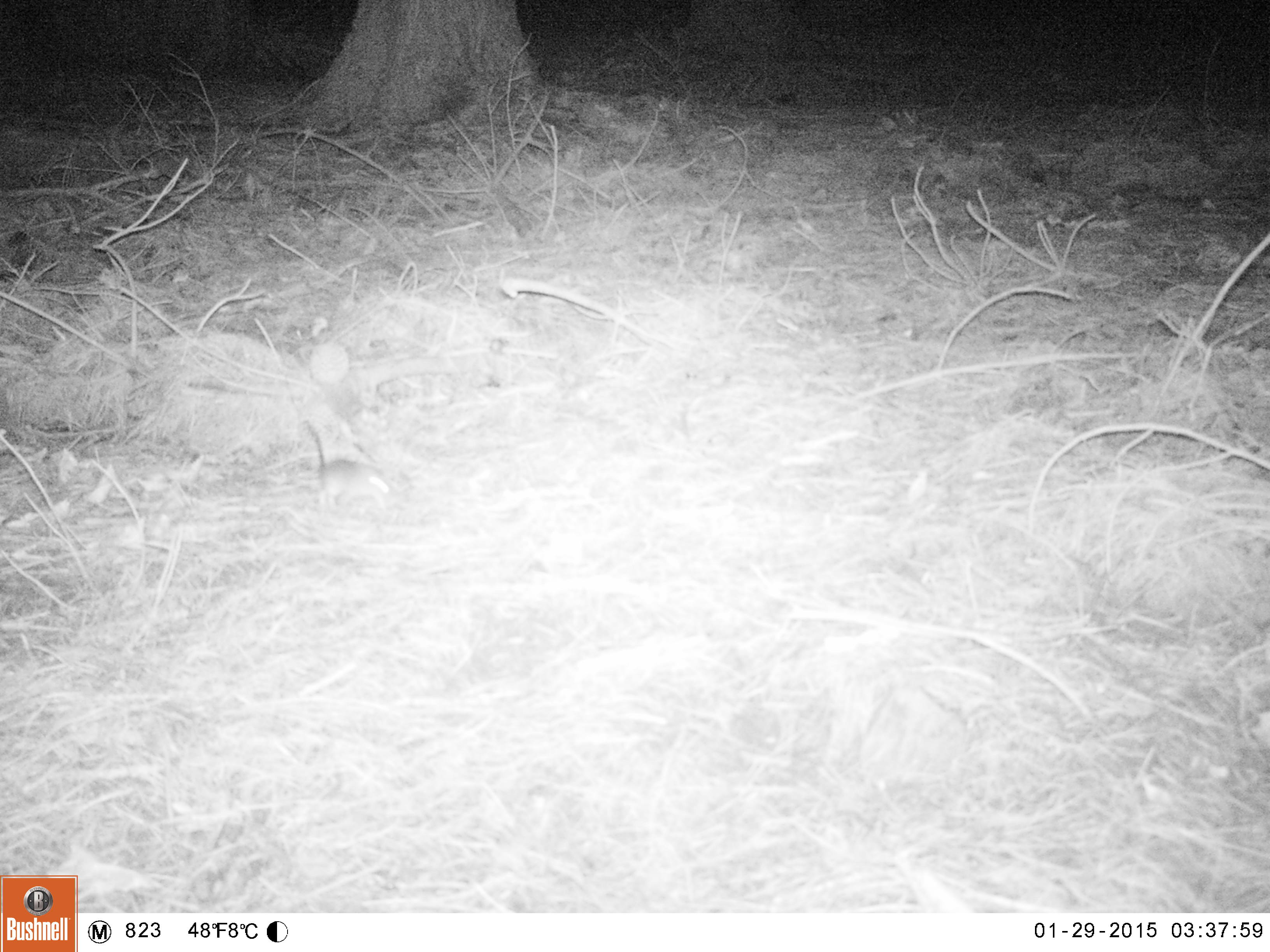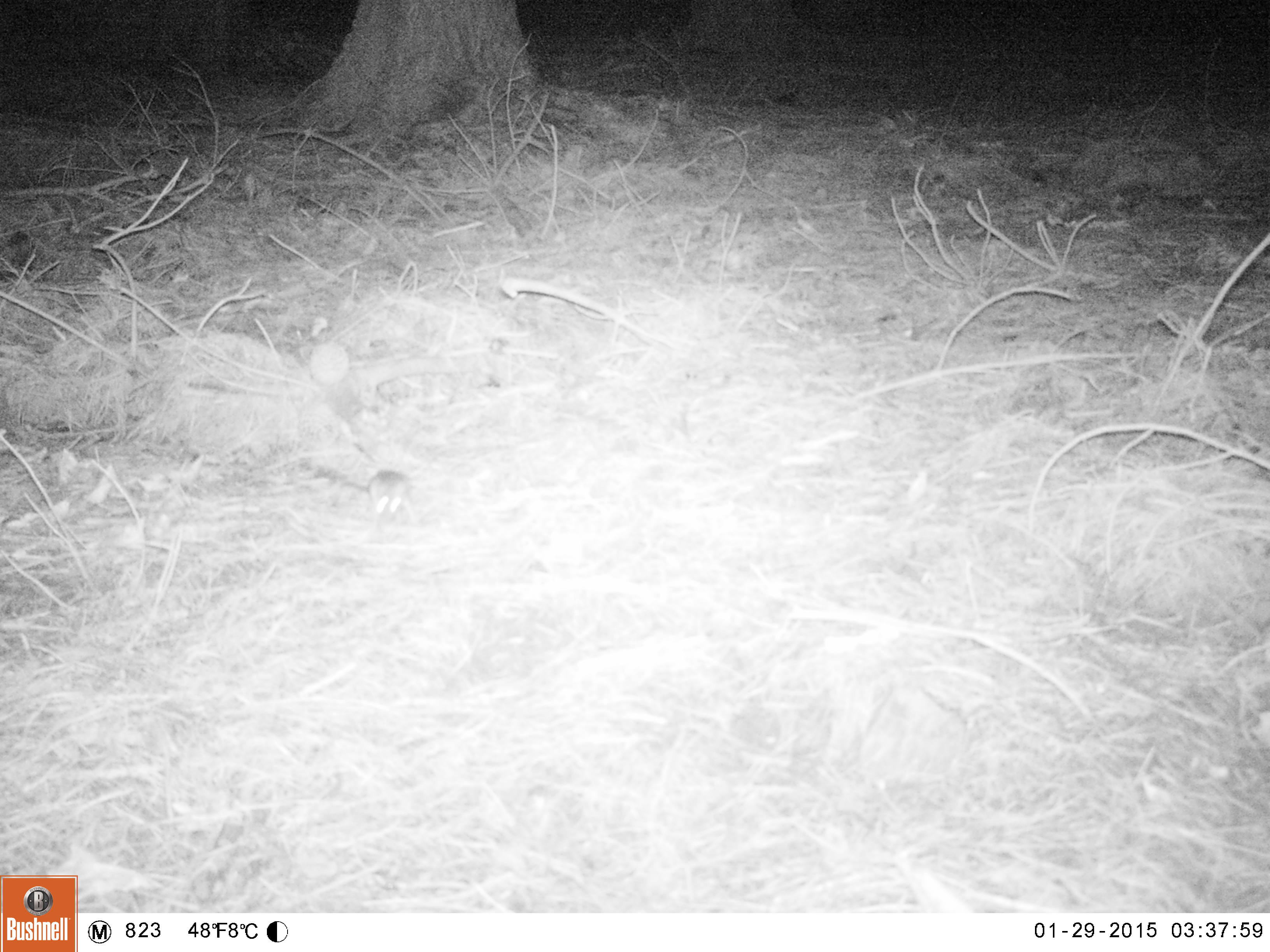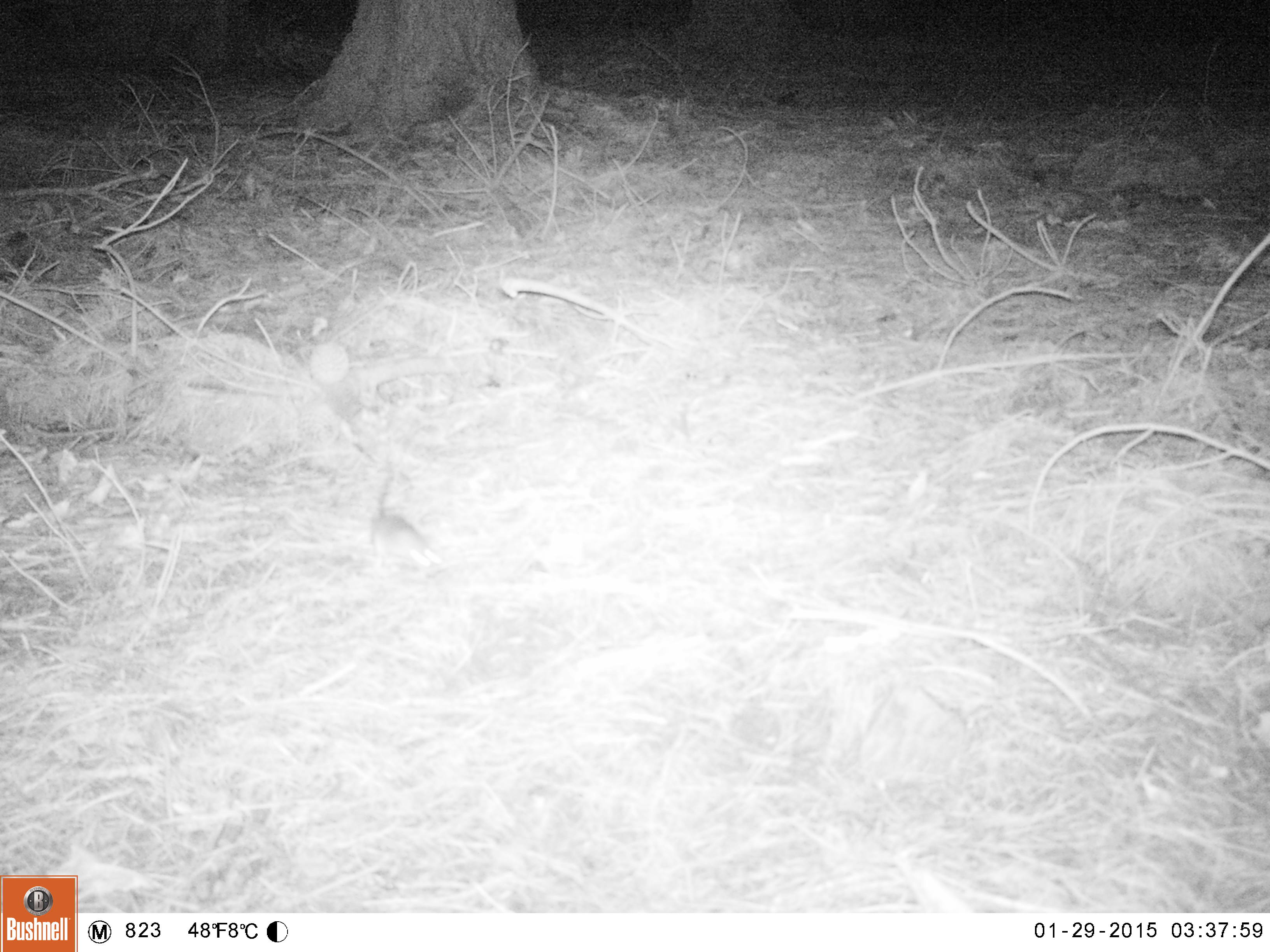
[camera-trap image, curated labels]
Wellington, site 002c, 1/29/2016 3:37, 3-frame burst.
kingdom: Animalia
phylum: Chordata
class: Mammalia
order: Rodentia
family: Muridae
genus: Rattus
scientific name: Rattus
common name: rat